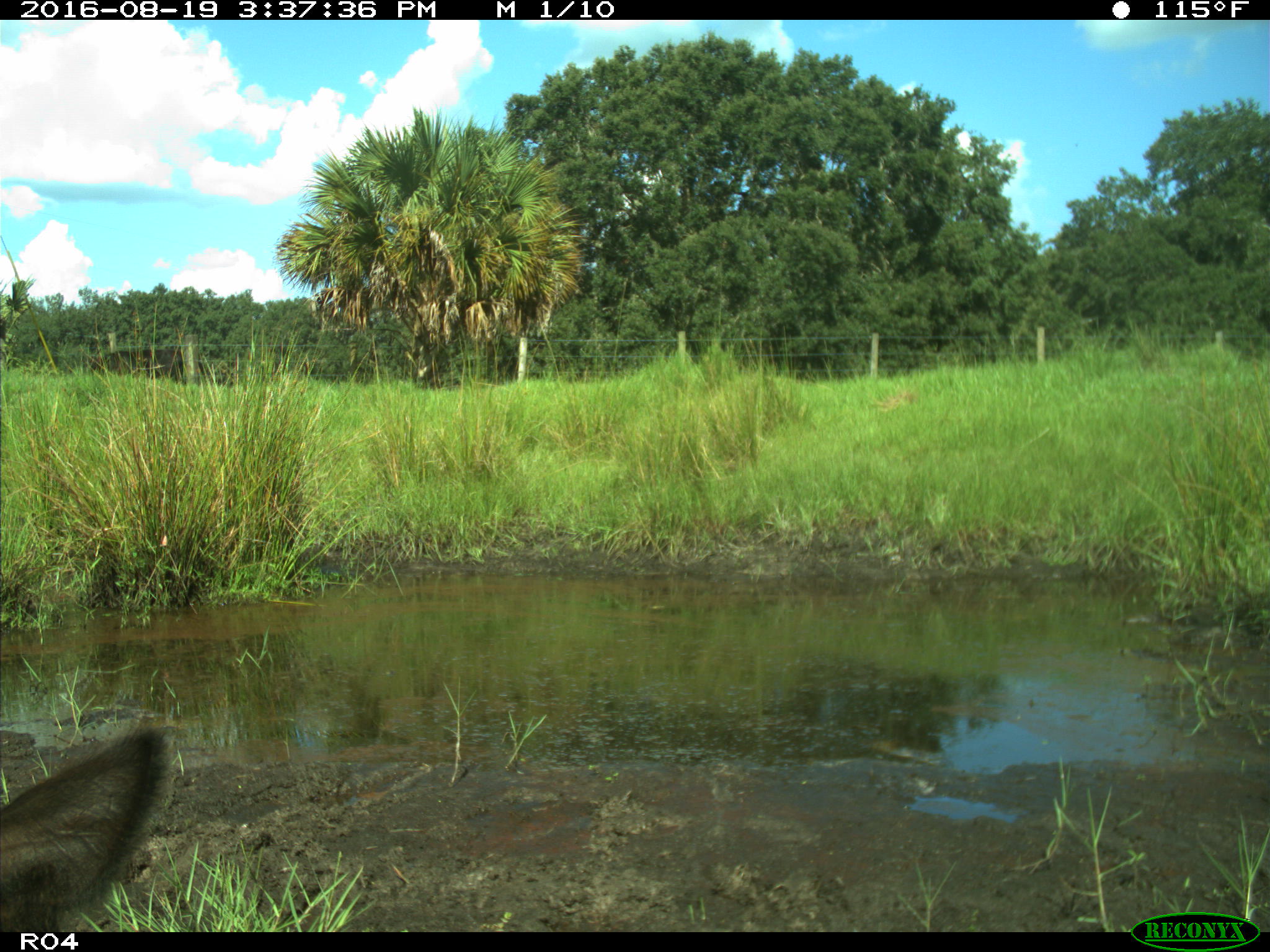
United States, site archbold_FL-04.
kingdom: Animalia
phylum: Chordata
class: Mammalia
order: Artiodactyla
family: Bovidae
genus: Bos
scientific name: Bos taurus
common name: domestic cow